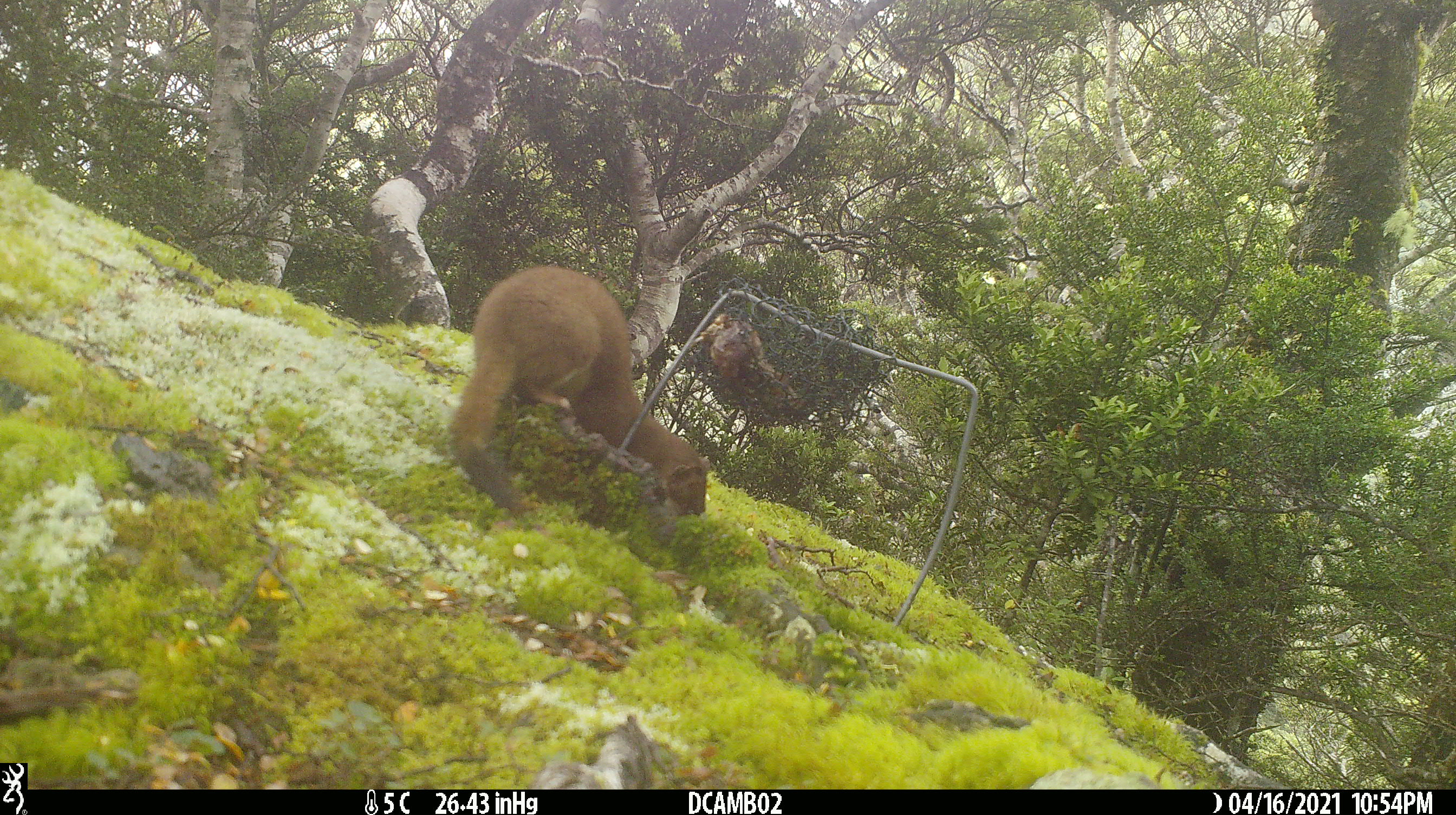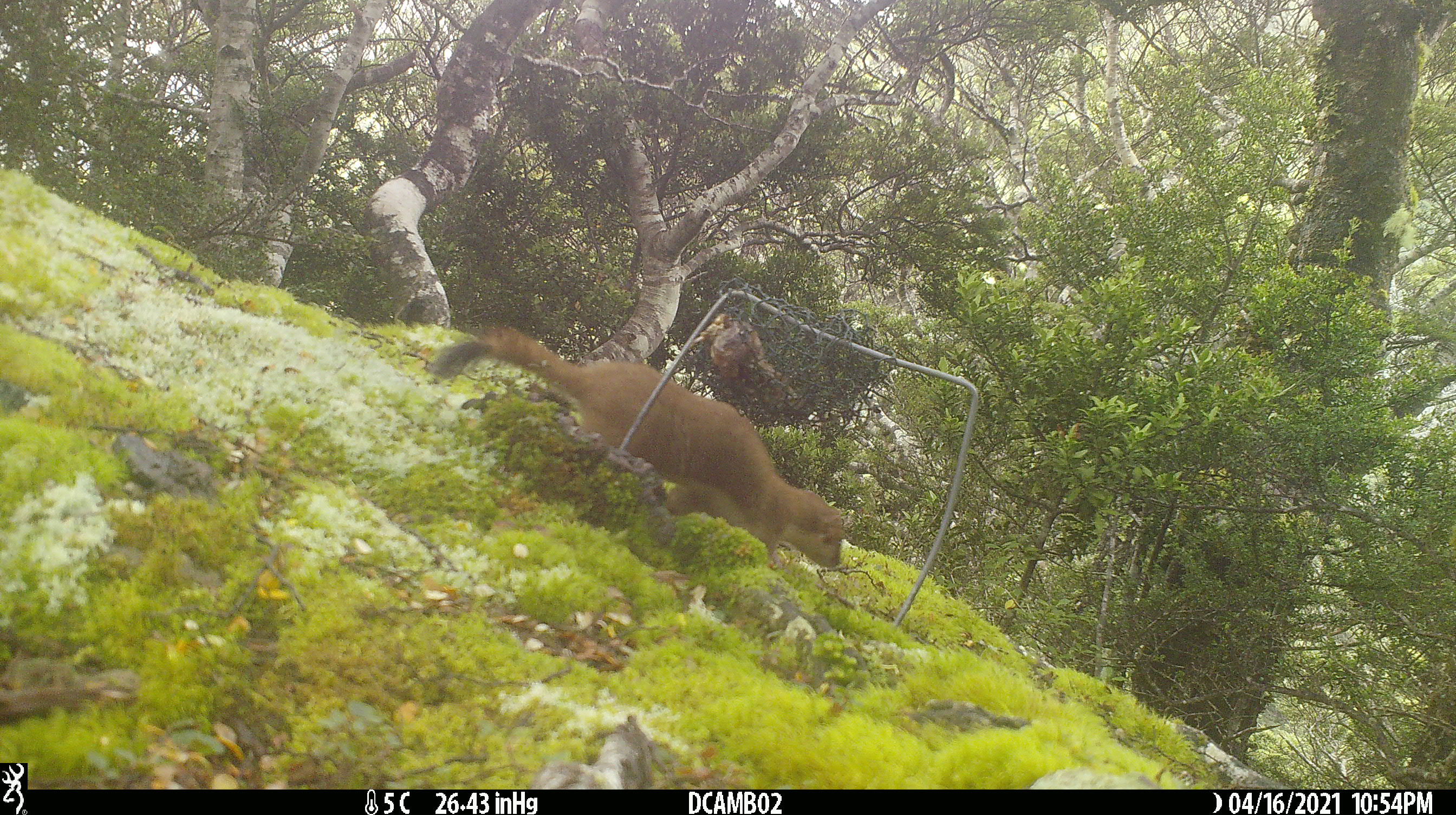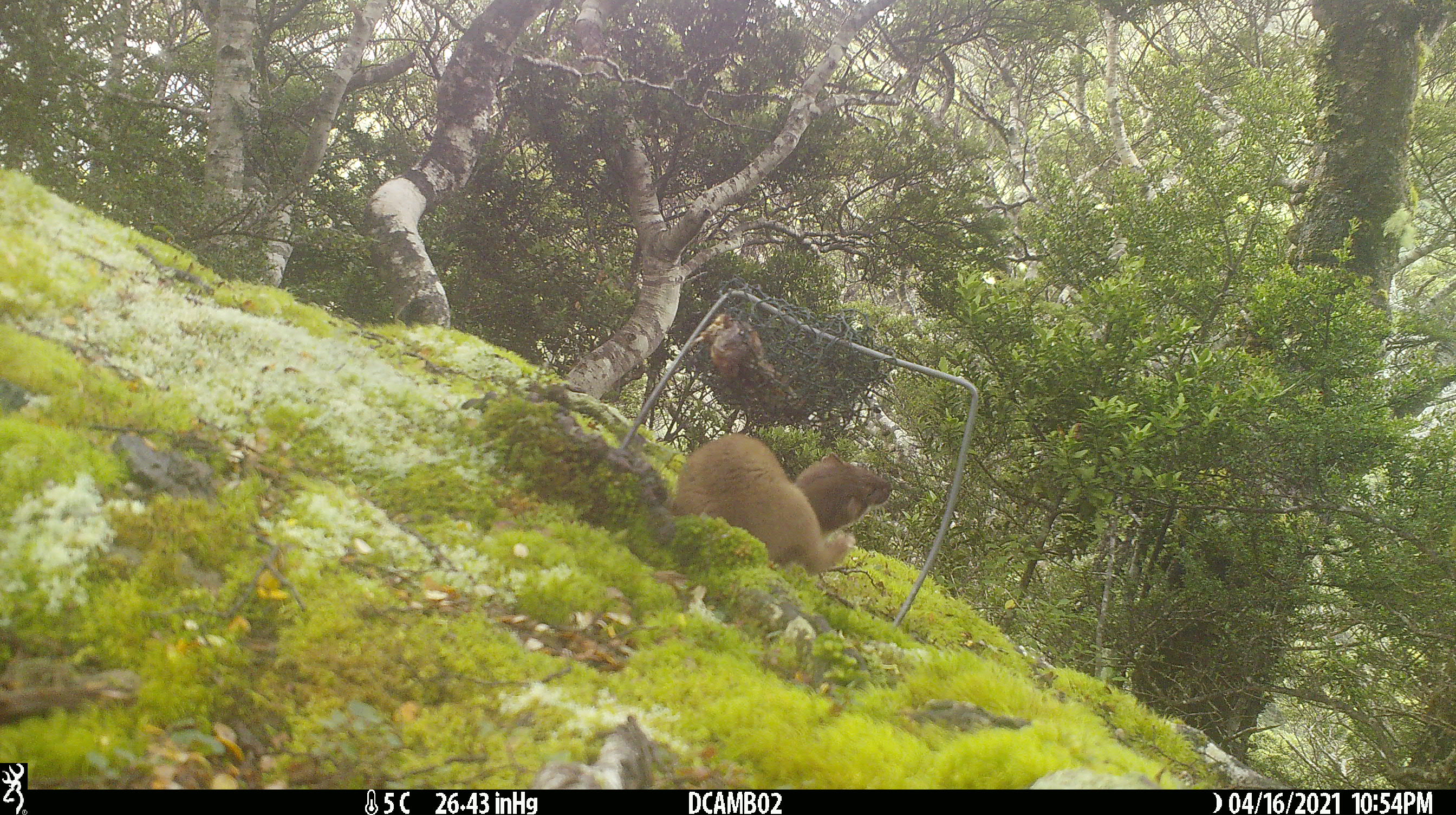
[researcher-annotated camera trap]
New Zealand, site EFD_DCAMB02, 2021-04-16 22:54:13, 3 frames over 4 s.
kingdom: Animalia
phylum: Chordata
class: Mammalia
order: Carnivora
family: Mustelidae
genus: Mustela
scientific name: Mustela erminea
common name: stoat